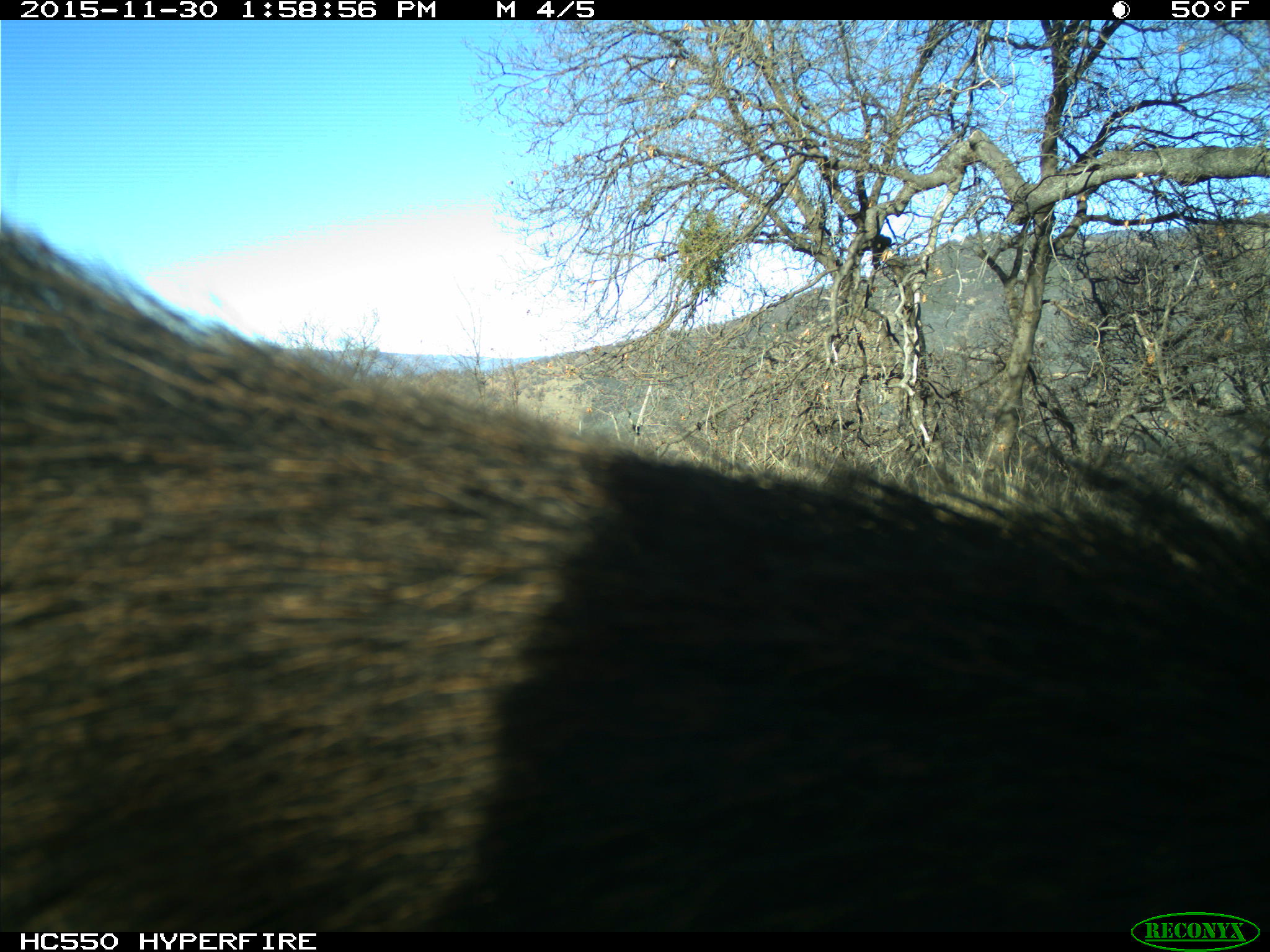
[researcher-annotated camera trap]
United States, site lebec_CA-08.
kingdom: Animalia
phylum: Chordata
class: Mammalia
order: Artiodactyla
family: Suidae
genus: Sus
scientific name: Sus scrofa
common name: wild boar